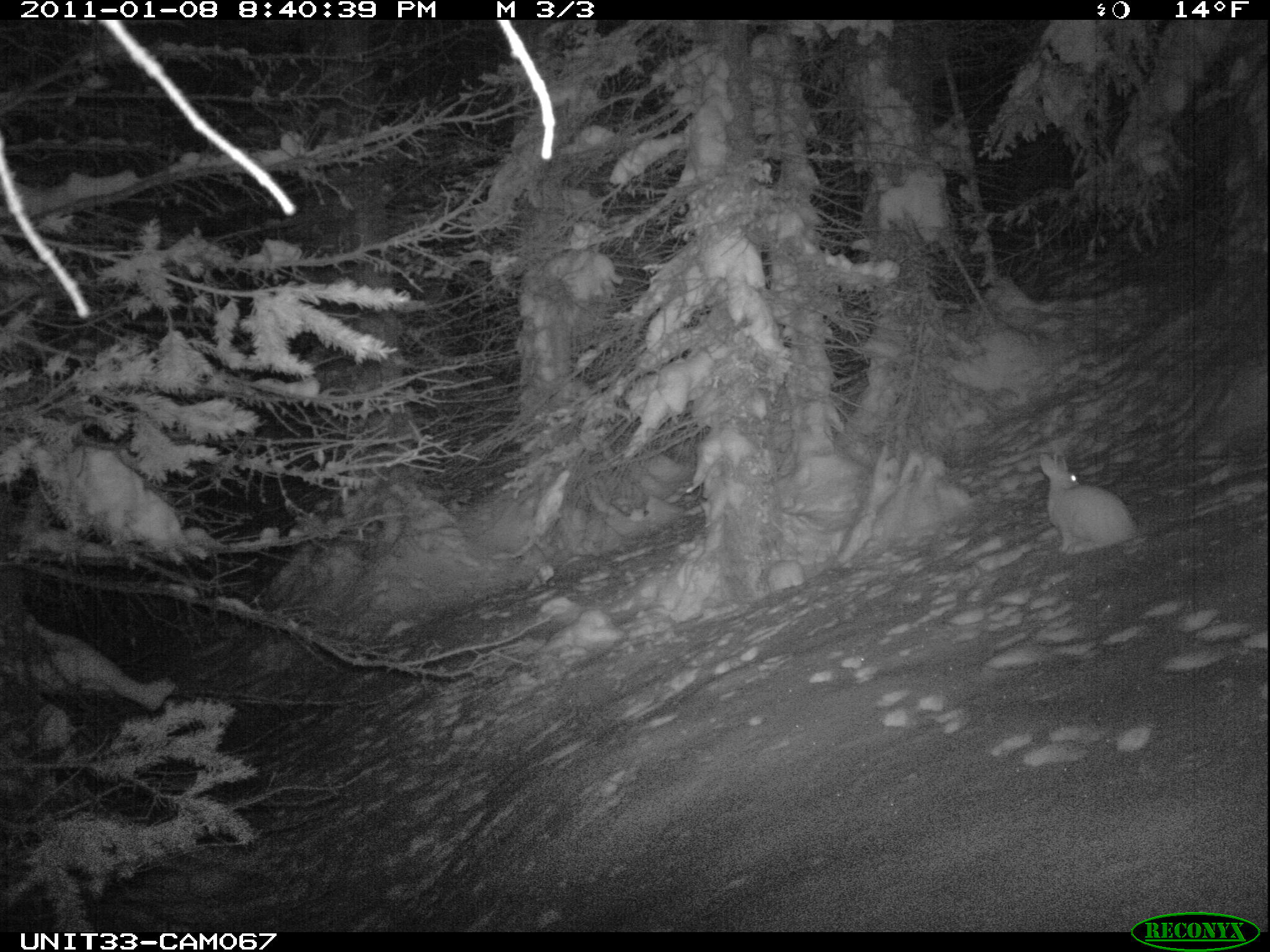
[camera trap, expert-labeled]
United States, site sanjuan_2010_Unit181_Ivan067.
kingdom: Animalia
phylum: Chordata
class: Mammalia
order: Lagomorpha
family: Leporidae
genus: Lepus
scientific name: Lepus americanus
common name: snowshoe hare